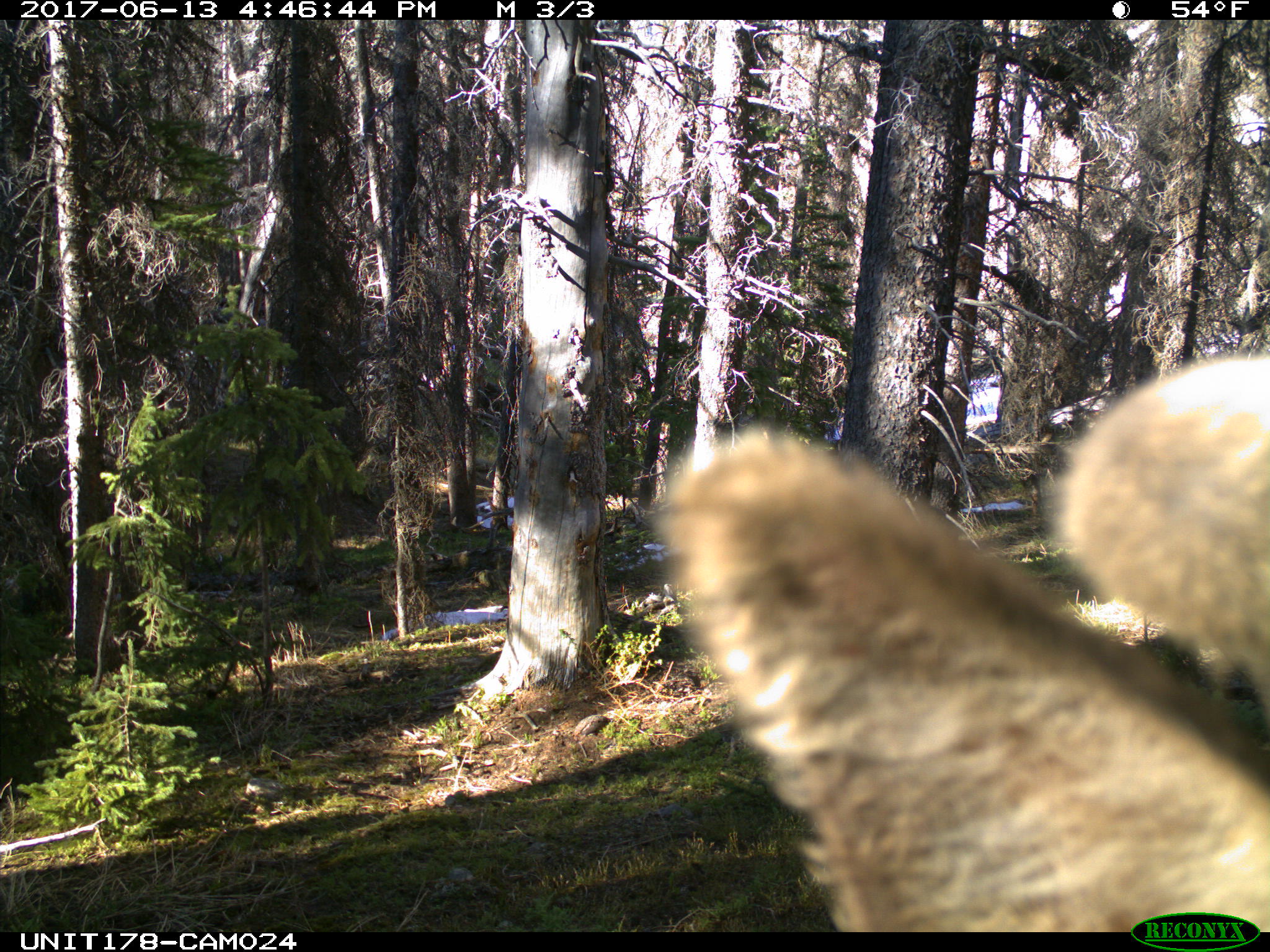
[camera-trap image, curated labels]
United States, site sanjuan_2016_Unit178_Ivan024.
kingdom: Animalia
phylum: Chordata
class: Mammalia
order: Artiodactyla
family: Cervidae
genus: Cervus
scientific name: Cervus elaphus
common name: red deer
Cervus elaphus (red deer).